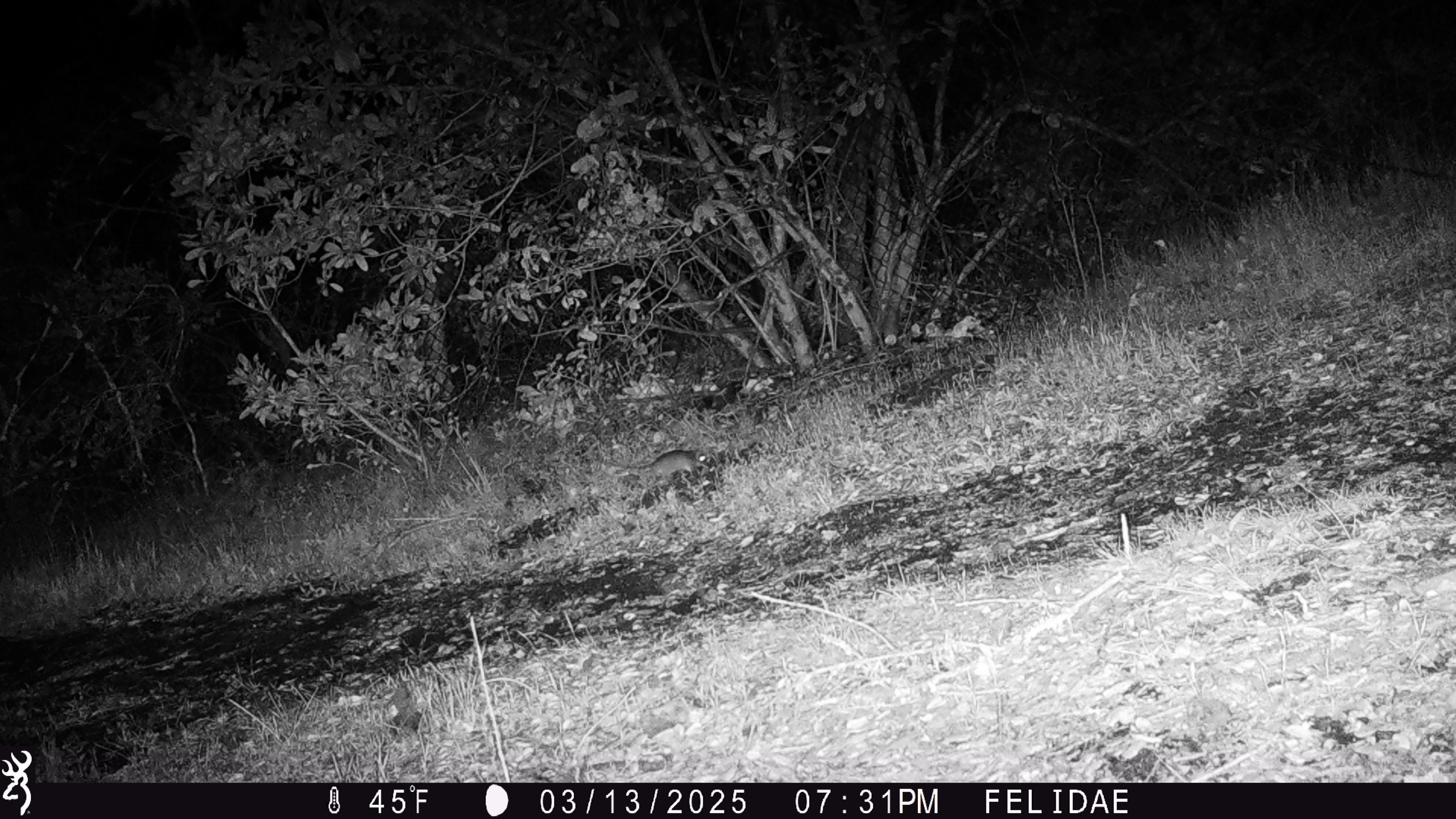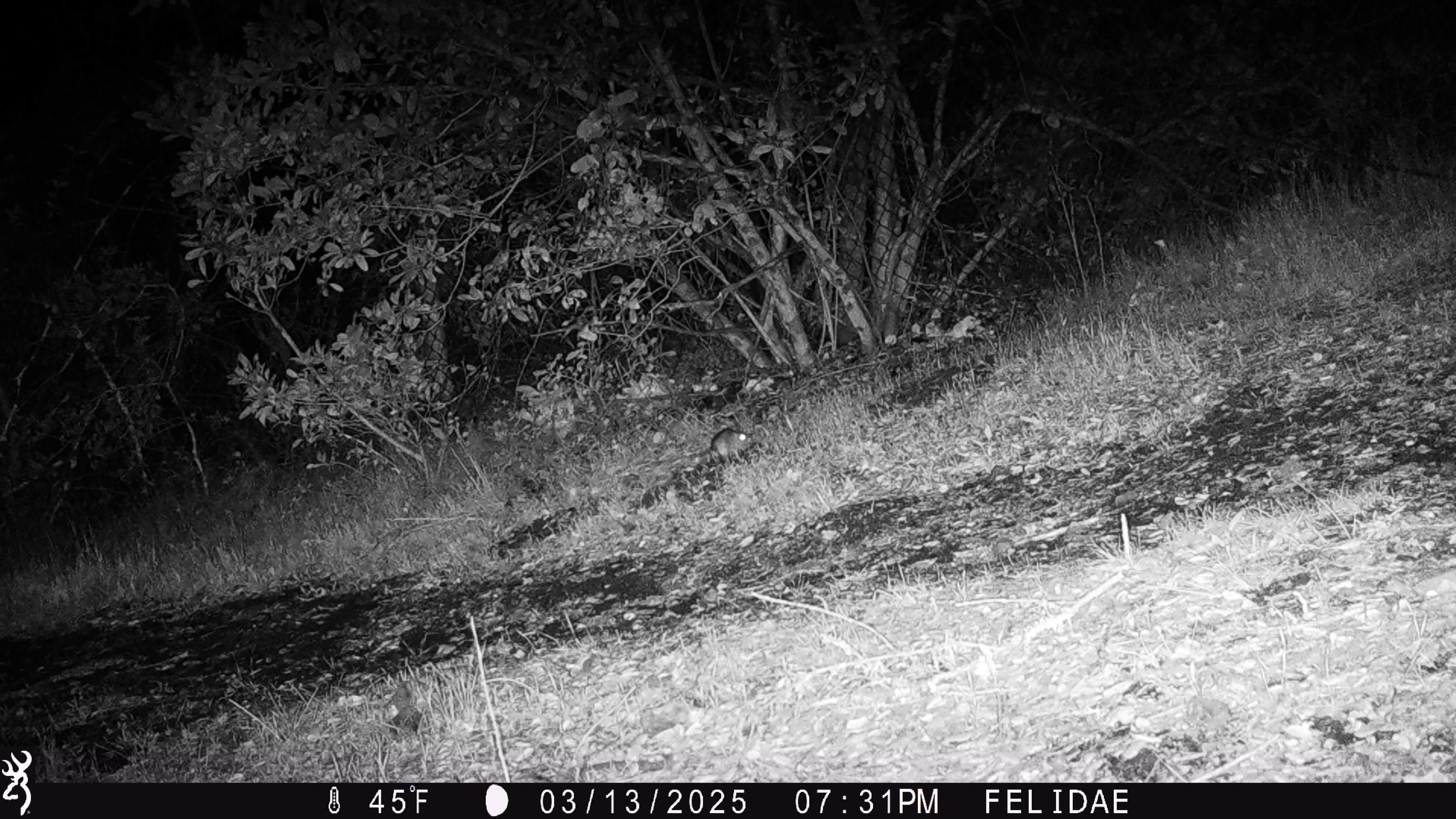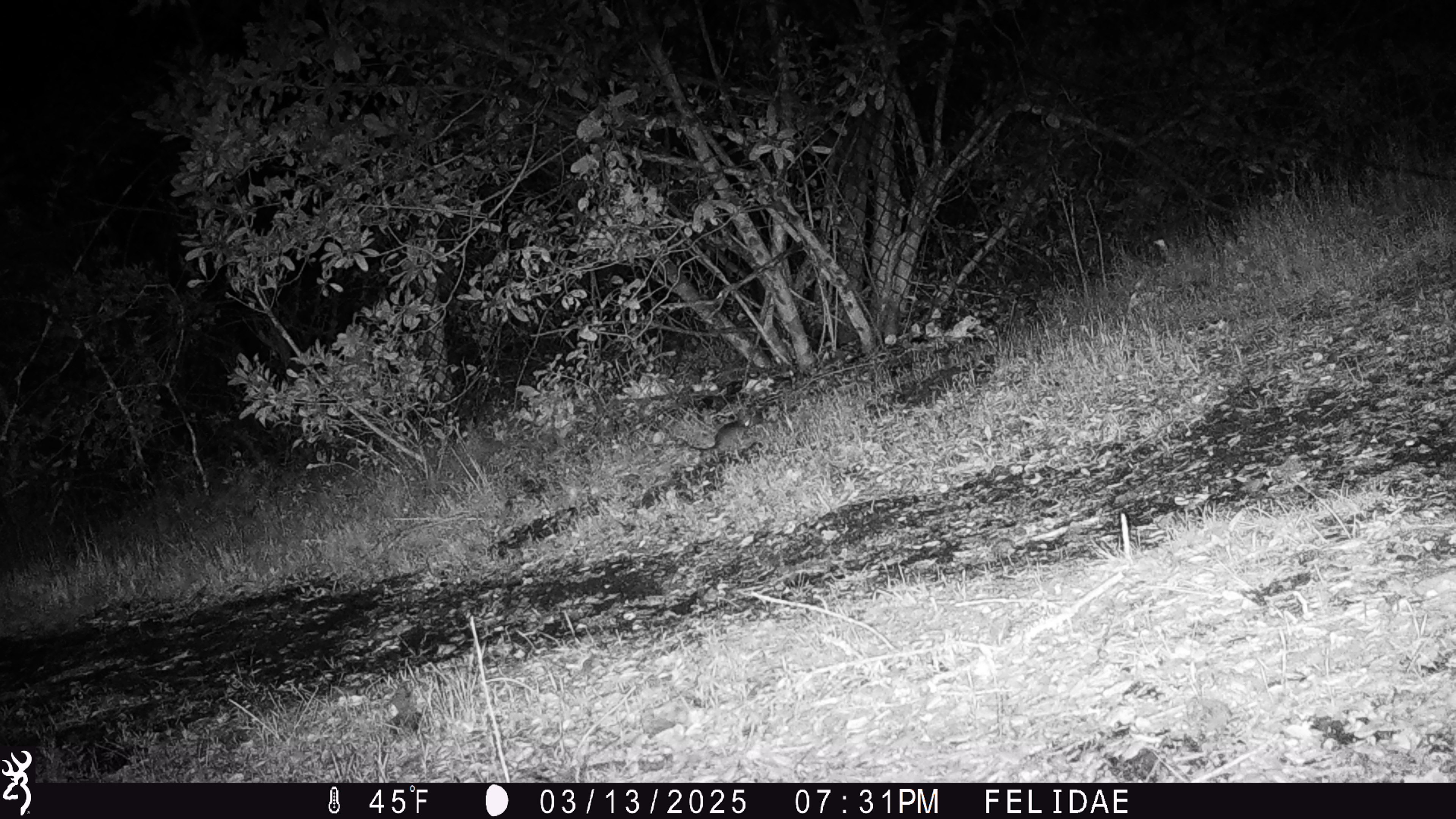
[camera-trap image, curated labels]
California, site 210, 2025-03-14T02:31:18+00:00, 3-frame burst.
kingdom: Animalia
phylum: Chordata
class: Mammalia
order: Rodentia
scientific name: Rodentia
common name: mouse or rat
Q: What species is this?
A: Mouse or rat (Rodentia).